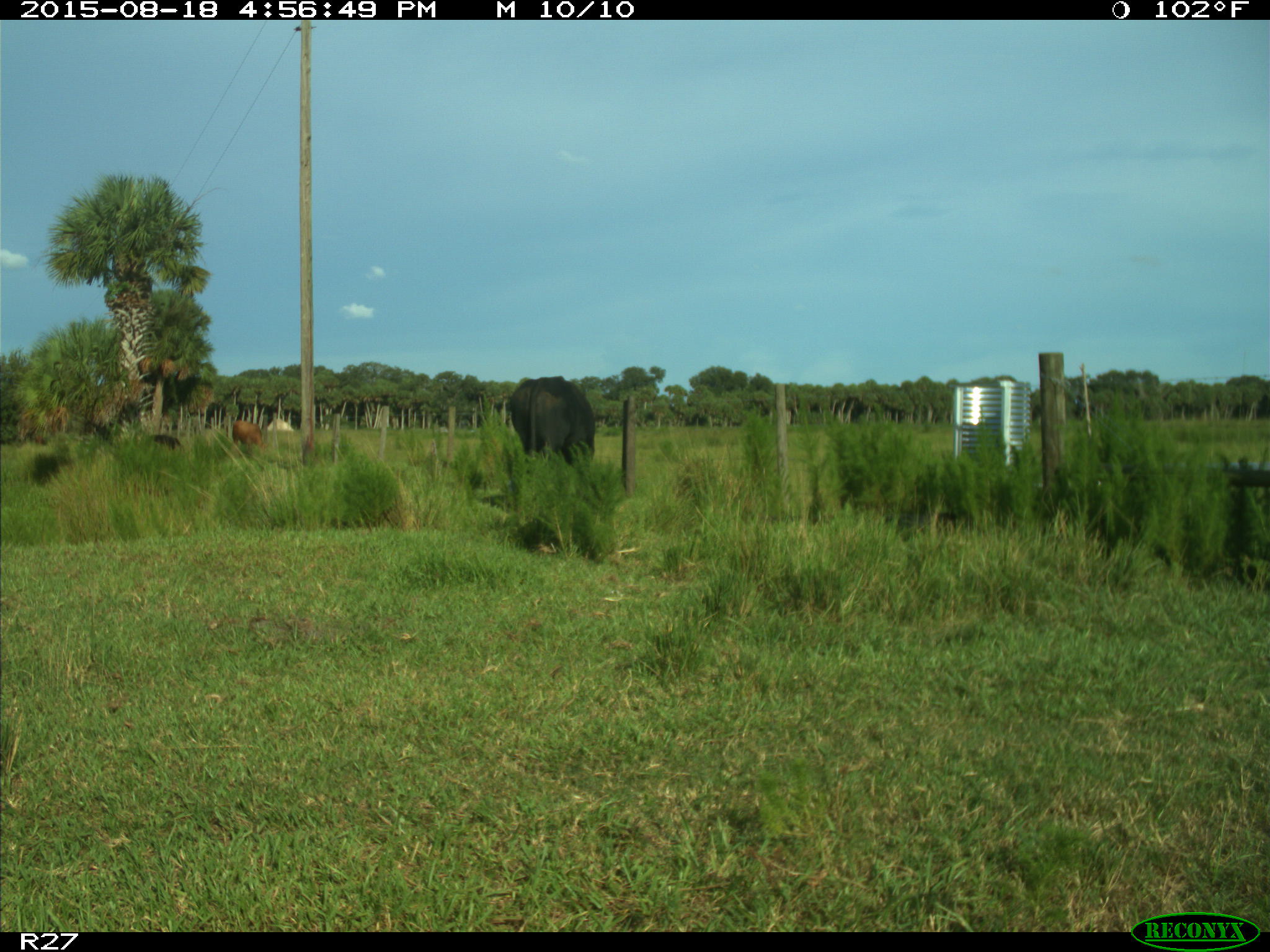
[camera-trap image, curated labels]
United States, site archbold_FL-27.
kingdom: Animalia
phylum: Chordata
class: Mammalia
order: Artiodactyla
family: Bovidae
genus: Bos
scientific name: Bos taurus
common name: domestic cow